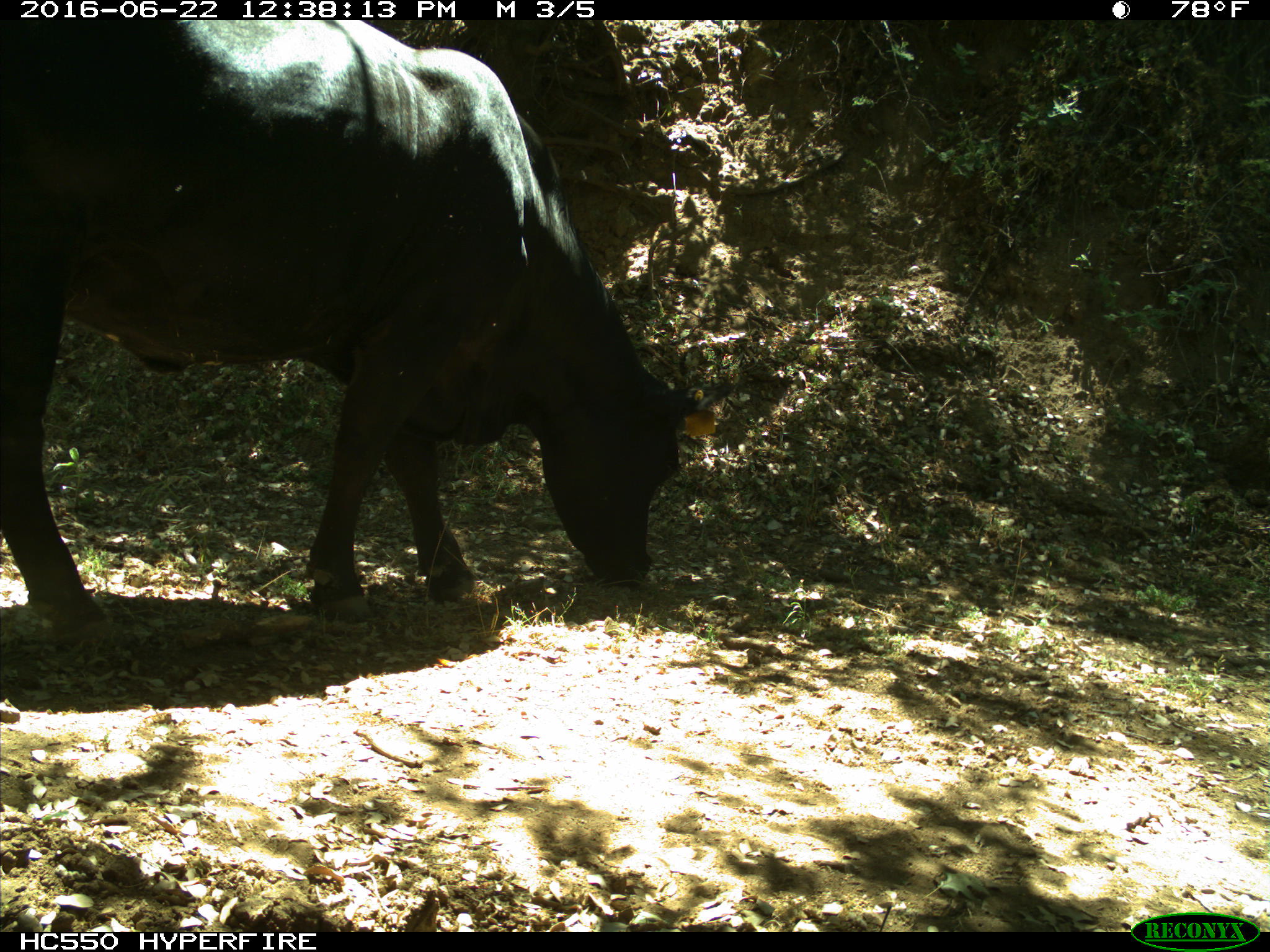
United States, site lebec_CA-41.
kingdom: Animalia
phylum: Chordata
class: Mammalia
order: Artiodactyla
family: Bovidae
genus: Bos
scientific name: Bos taurus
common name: domestic cow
Bos taurus (domestic cow).